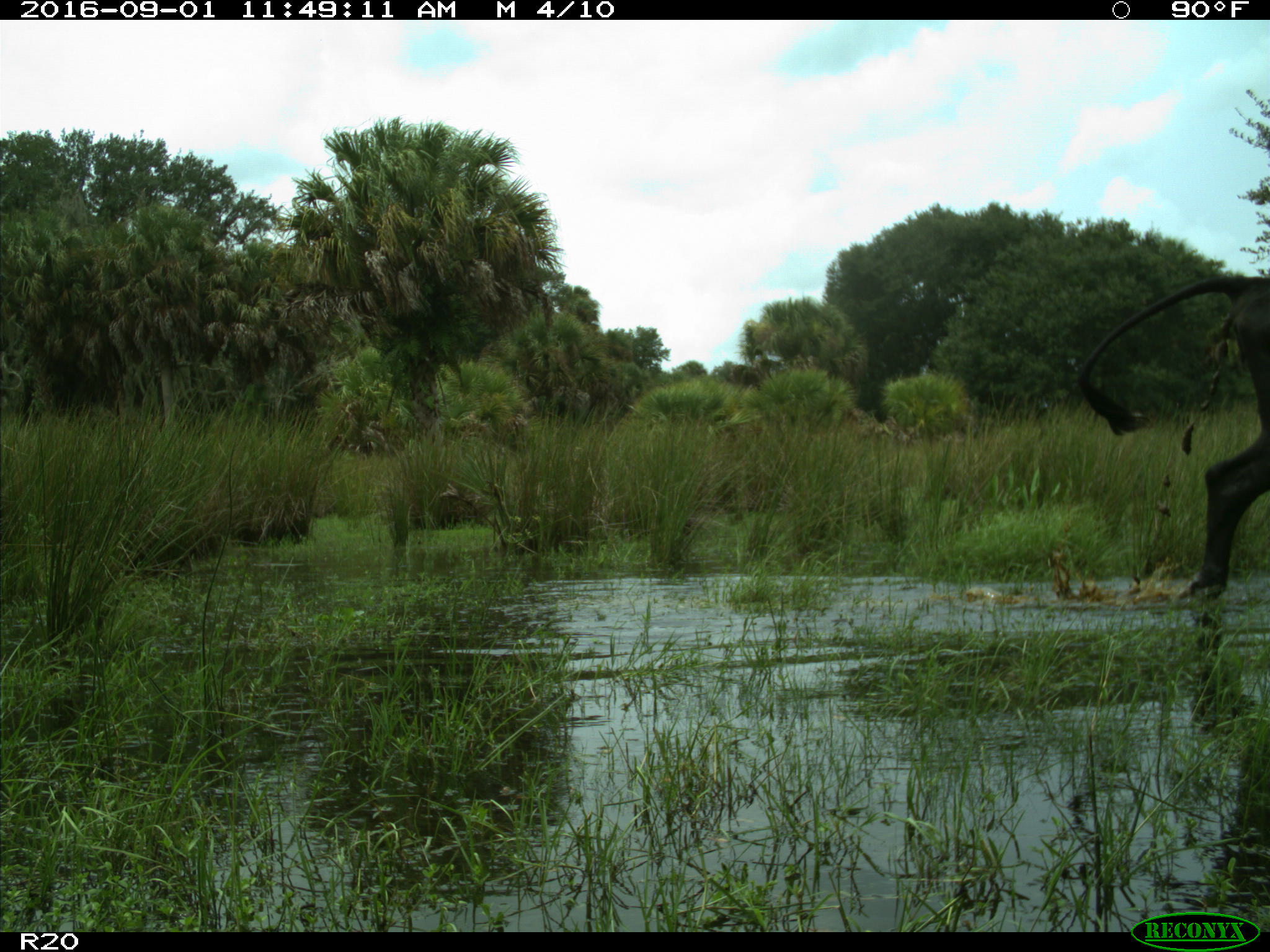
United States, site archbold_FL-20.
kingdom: Animalia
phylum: Chordata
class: Mammalia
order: Artiodactyla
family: Bovidae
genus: Bos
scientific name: Bos taurus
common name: domestic cow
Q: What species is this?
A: Bos taurus (domestic cow).